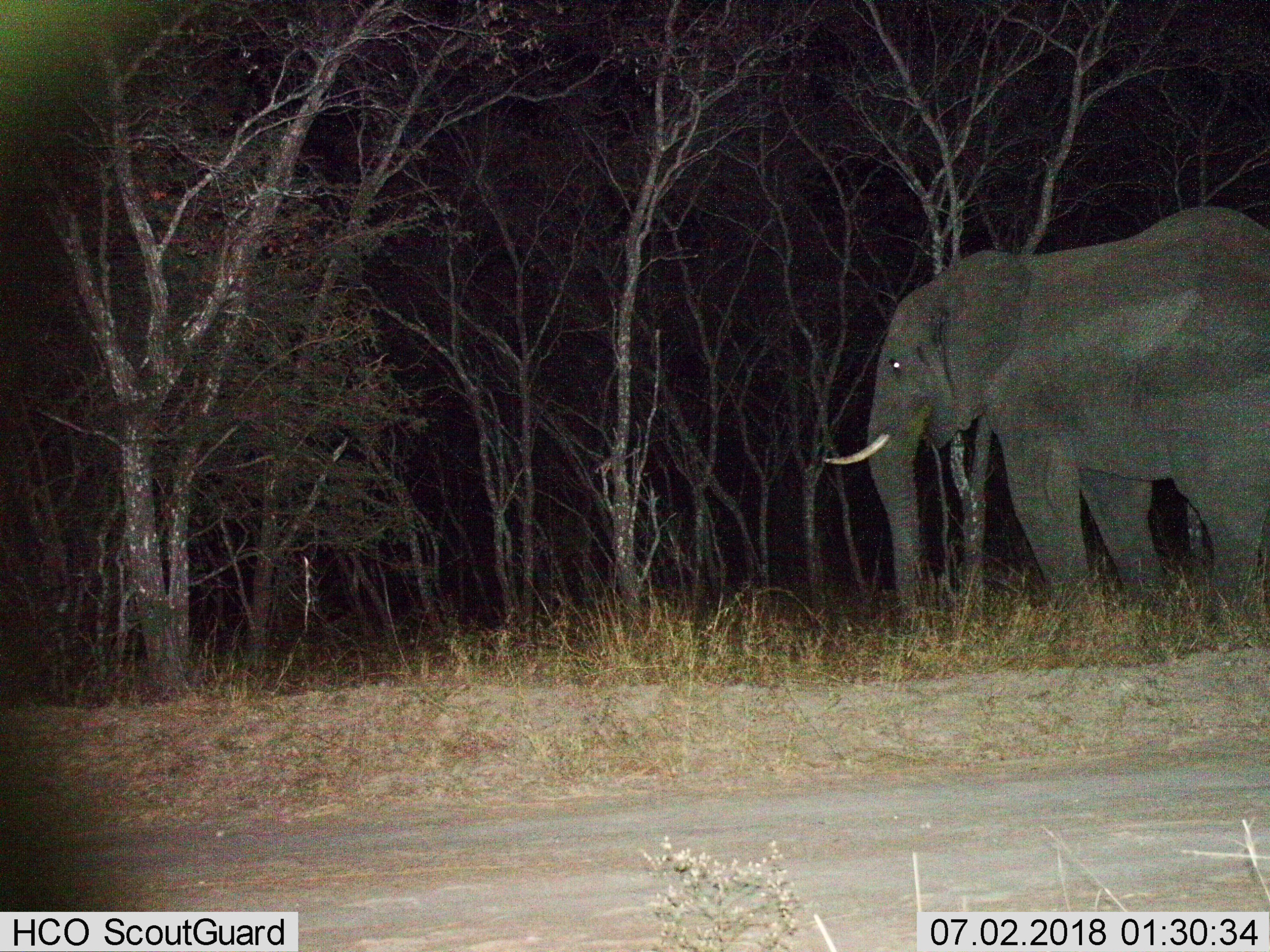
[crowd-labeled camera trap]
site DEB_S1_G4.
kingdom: Animalia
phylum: Chordata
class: Mammalia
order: Proboscidea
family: Elephantidae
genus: Loxodonta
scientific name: Loxodonta africana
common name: african bush elephant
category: elephant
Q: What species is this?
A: Elephant (african bush elephant) (Loxodonta africana).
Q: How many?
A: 1.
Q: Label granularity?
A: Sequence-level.